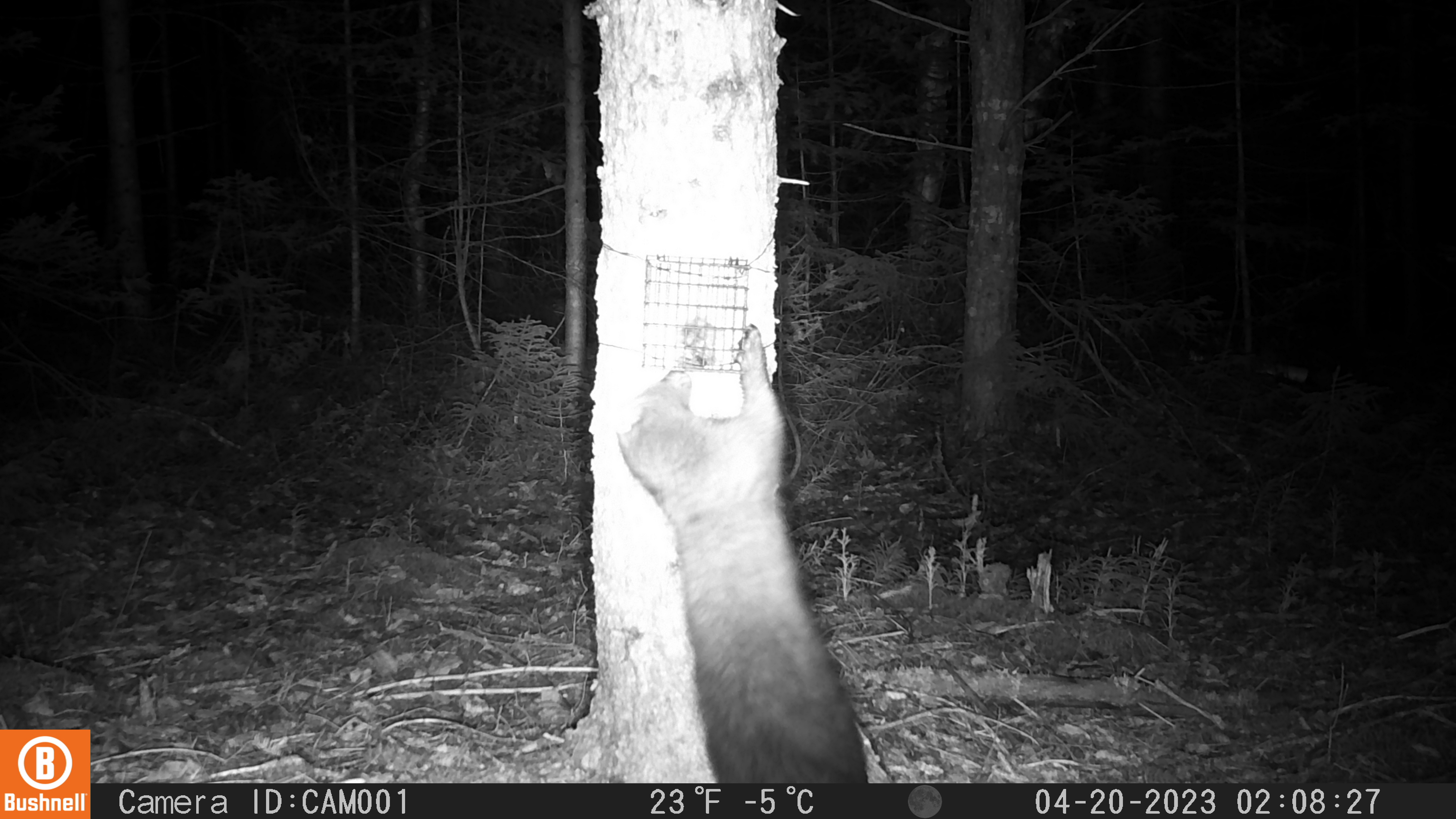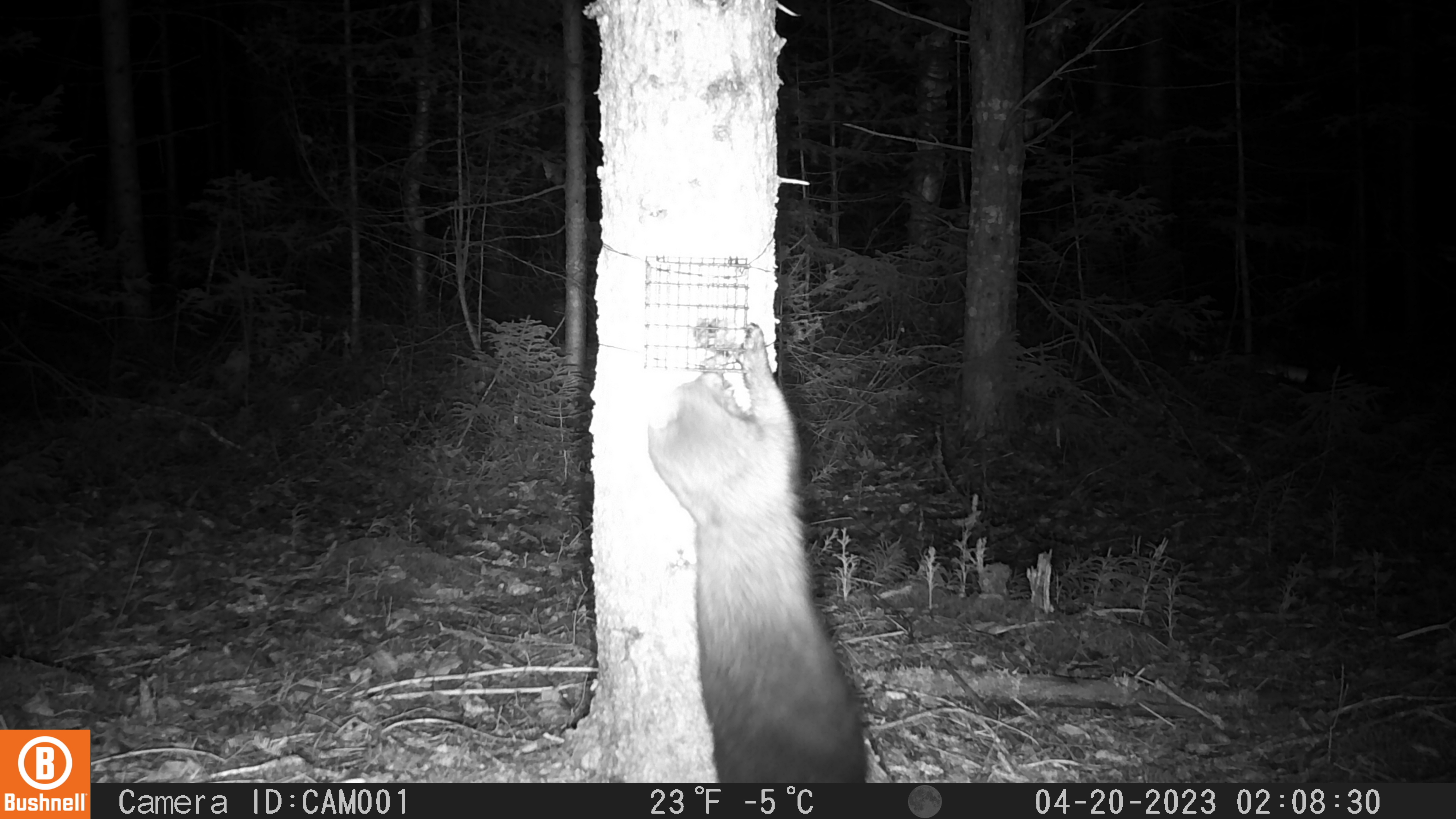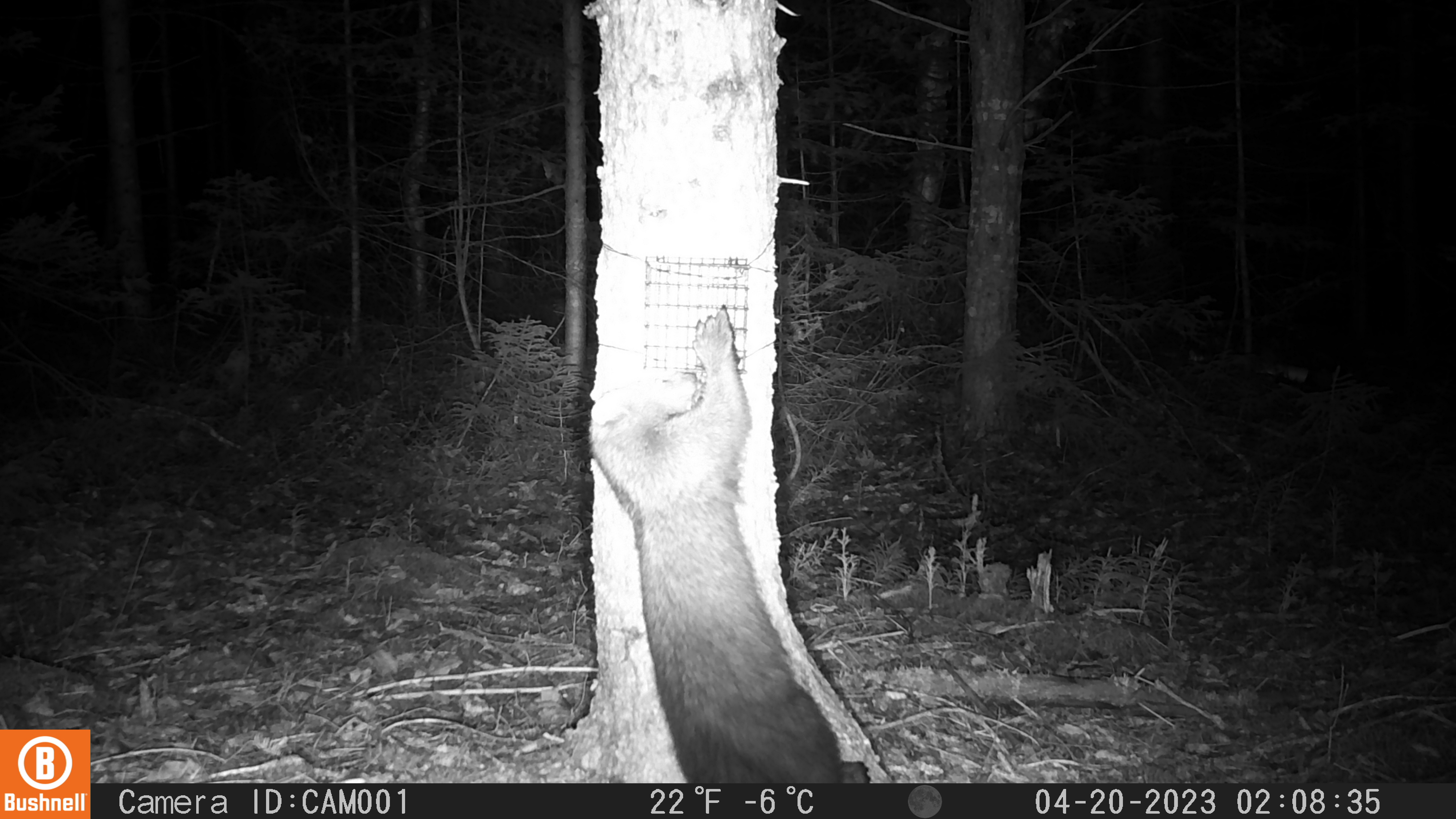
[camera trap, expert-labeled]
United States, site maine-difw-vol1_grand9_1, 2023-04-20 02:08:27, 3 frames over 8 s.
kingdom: Animalia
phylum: Chordata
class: Mammalia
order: Carnivora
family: Mustelidae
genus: Pekania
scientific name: Pekania pennanti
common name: fisher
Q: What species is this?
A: Fisher (Pekania pennanti).